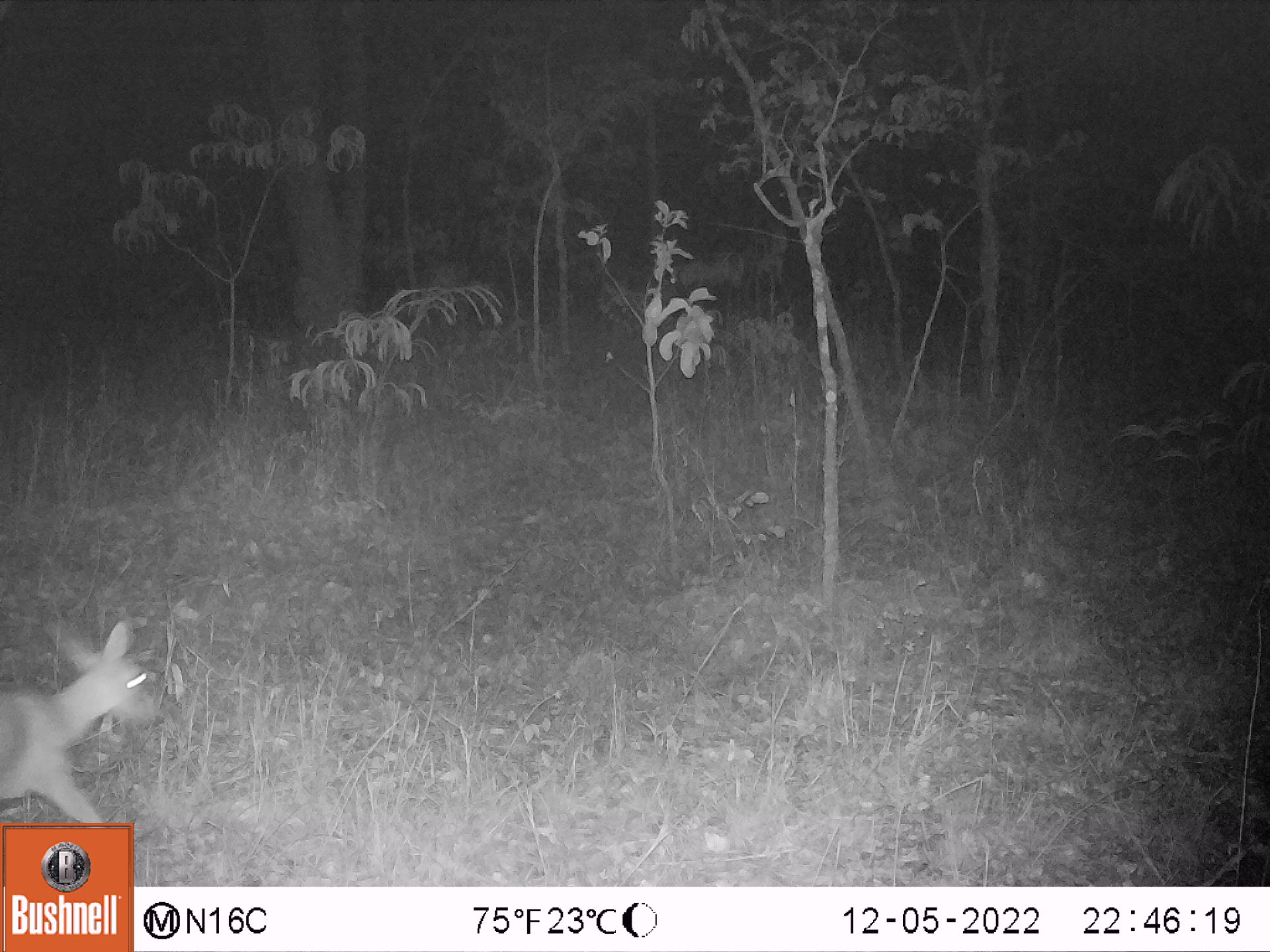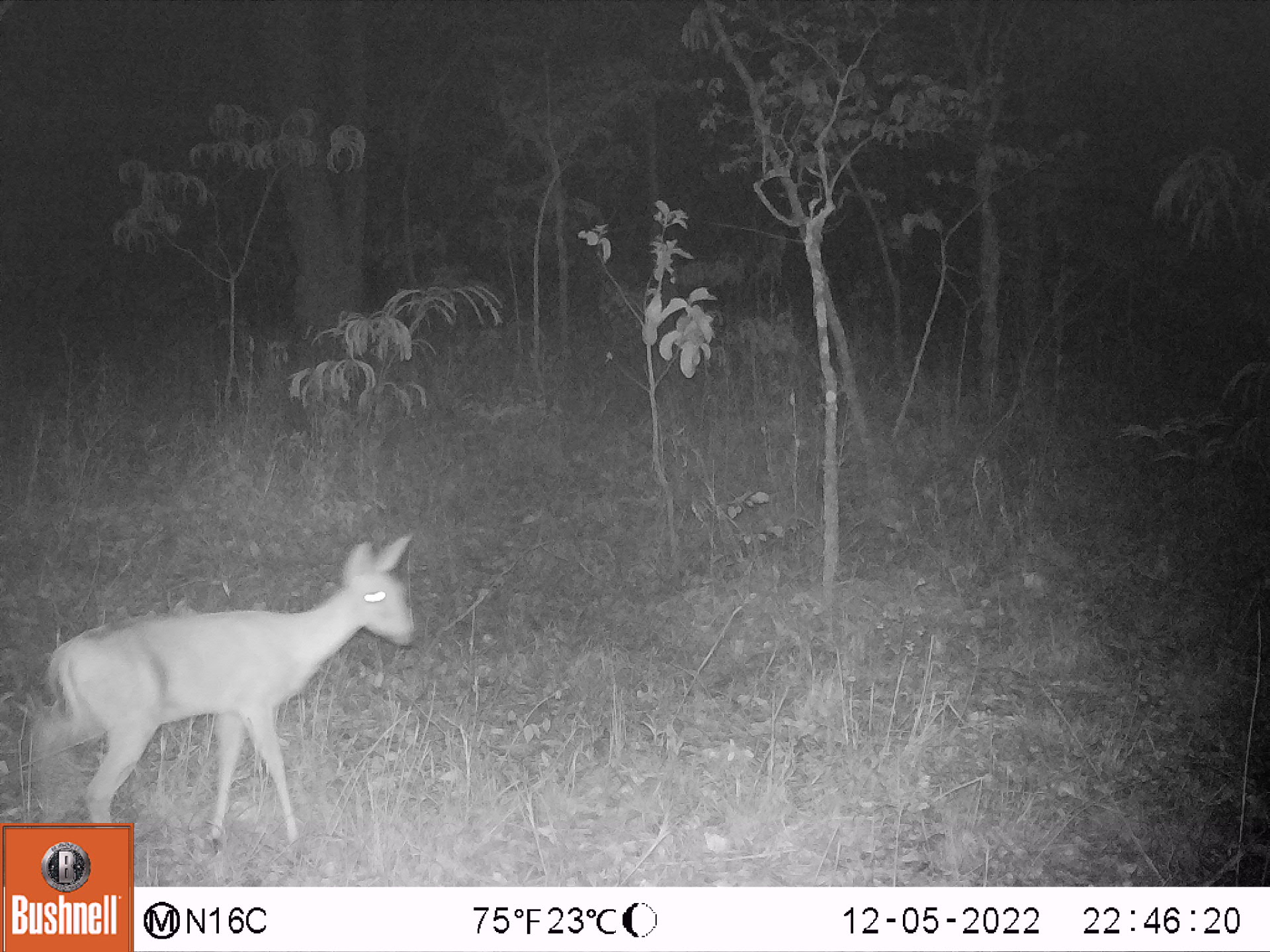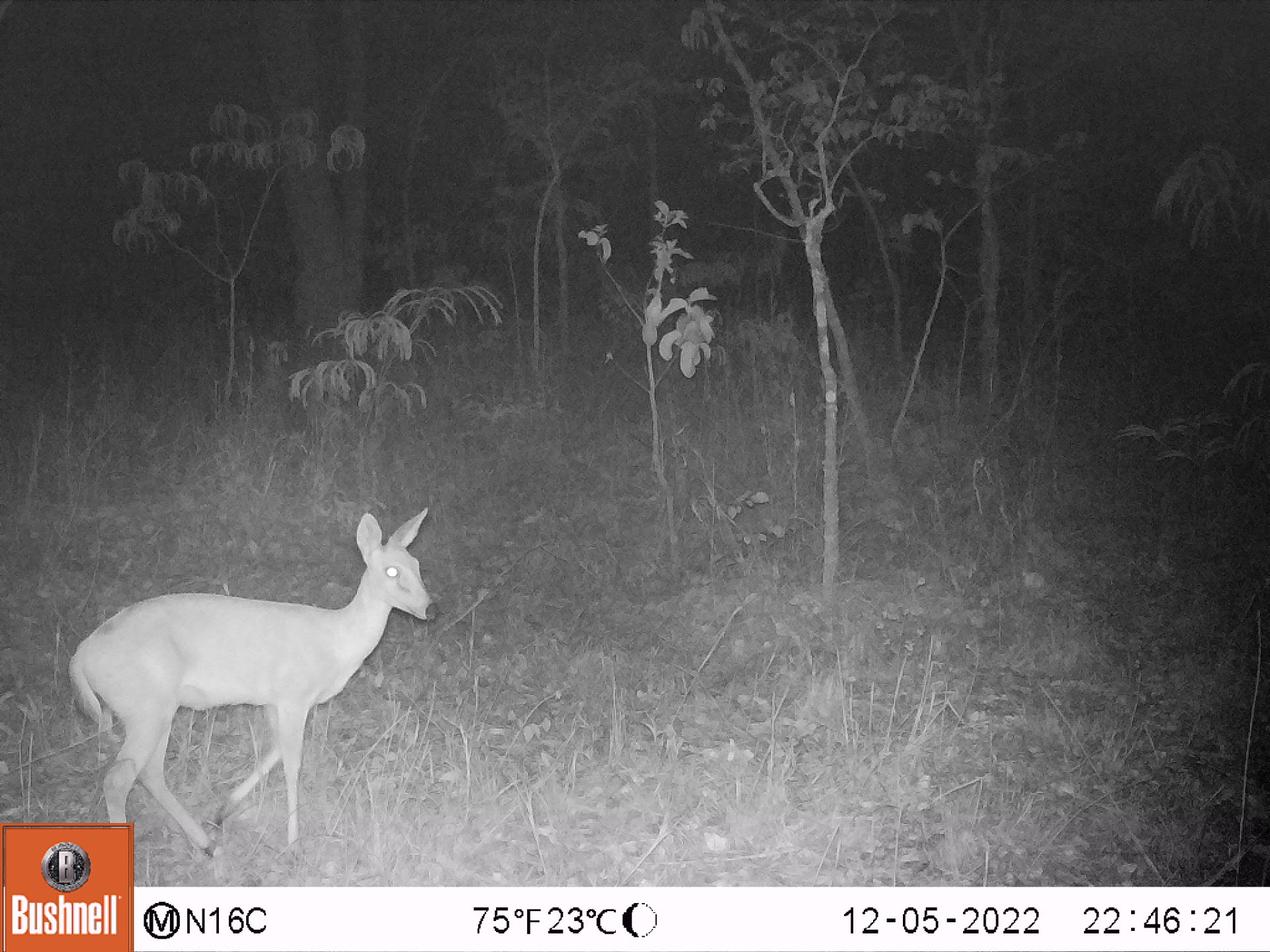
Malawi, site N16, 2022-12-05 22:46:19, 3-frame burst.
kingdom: Animalia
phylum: Chordata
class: Mammalia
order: Artiodactyla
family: Bovidae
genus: Sylvicapra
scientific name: Sylvicapra grimmia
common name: common duiker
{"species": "common duiker (Sylvicapra grimmia)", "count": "1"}